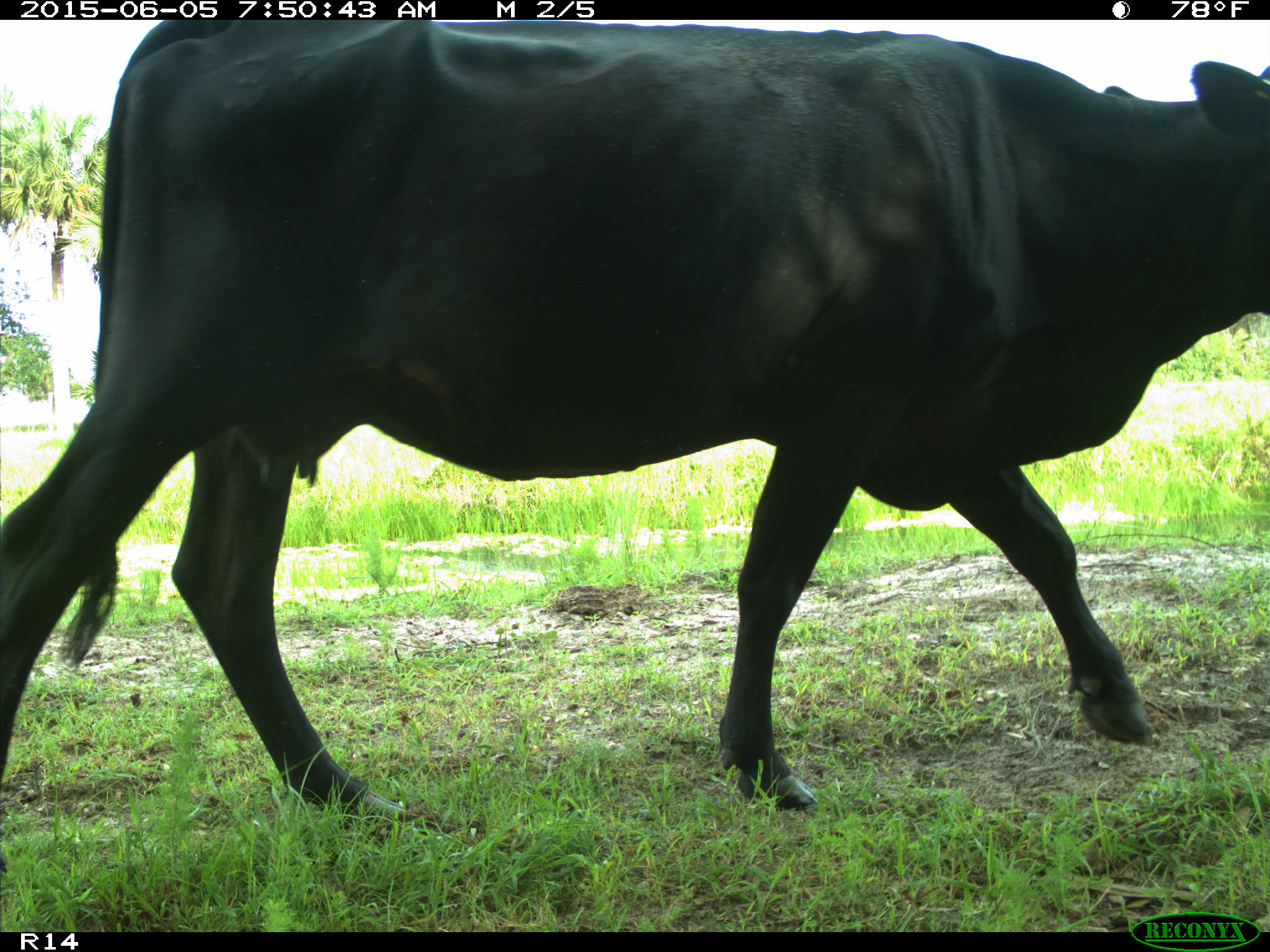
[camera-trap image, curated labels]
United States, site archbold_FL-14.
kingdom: Animalia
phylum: Chordata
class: Mammalia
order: Artiodactyla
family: Bovidae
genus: Bos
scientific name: Bos taurus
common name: domestic cow